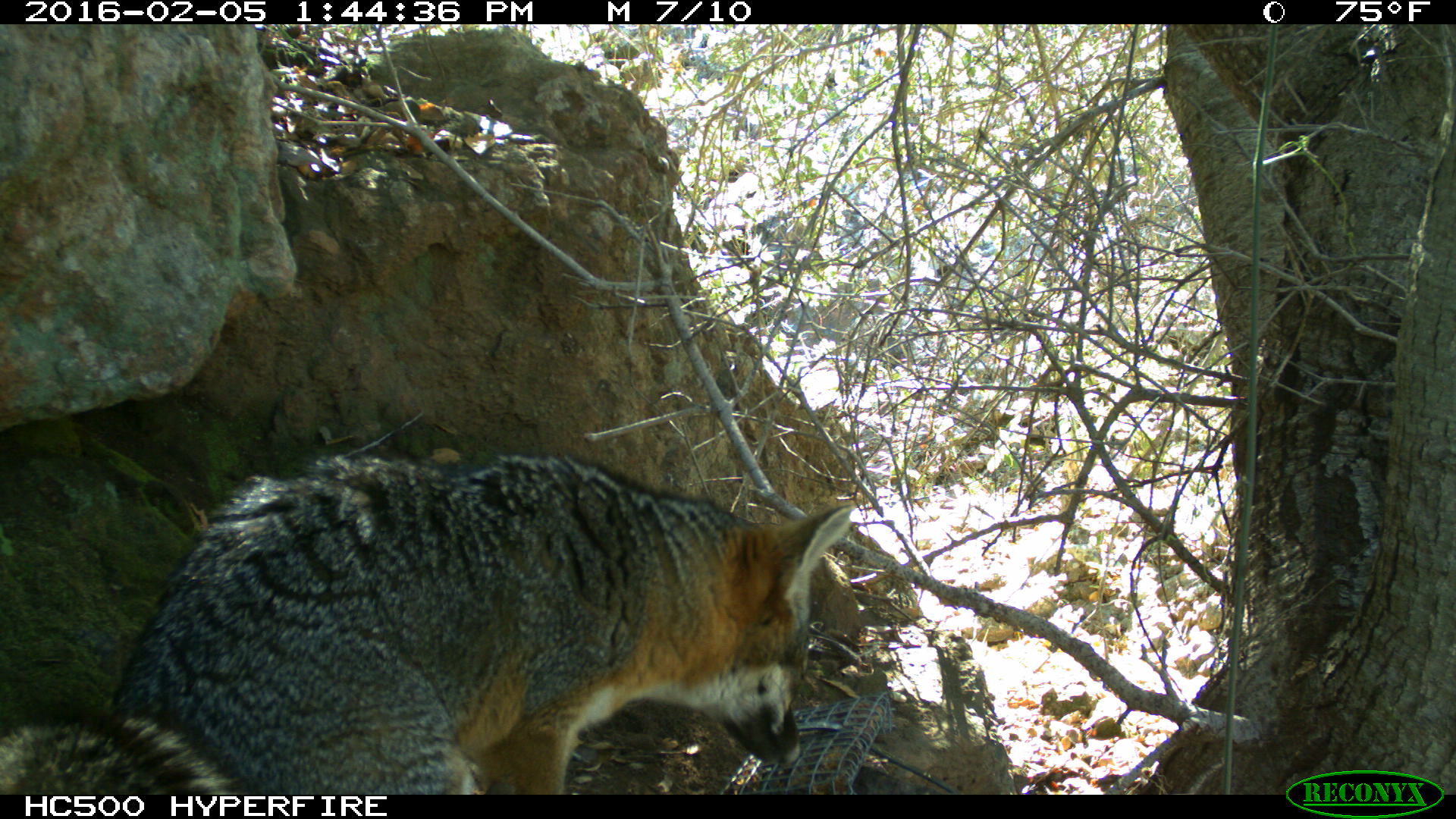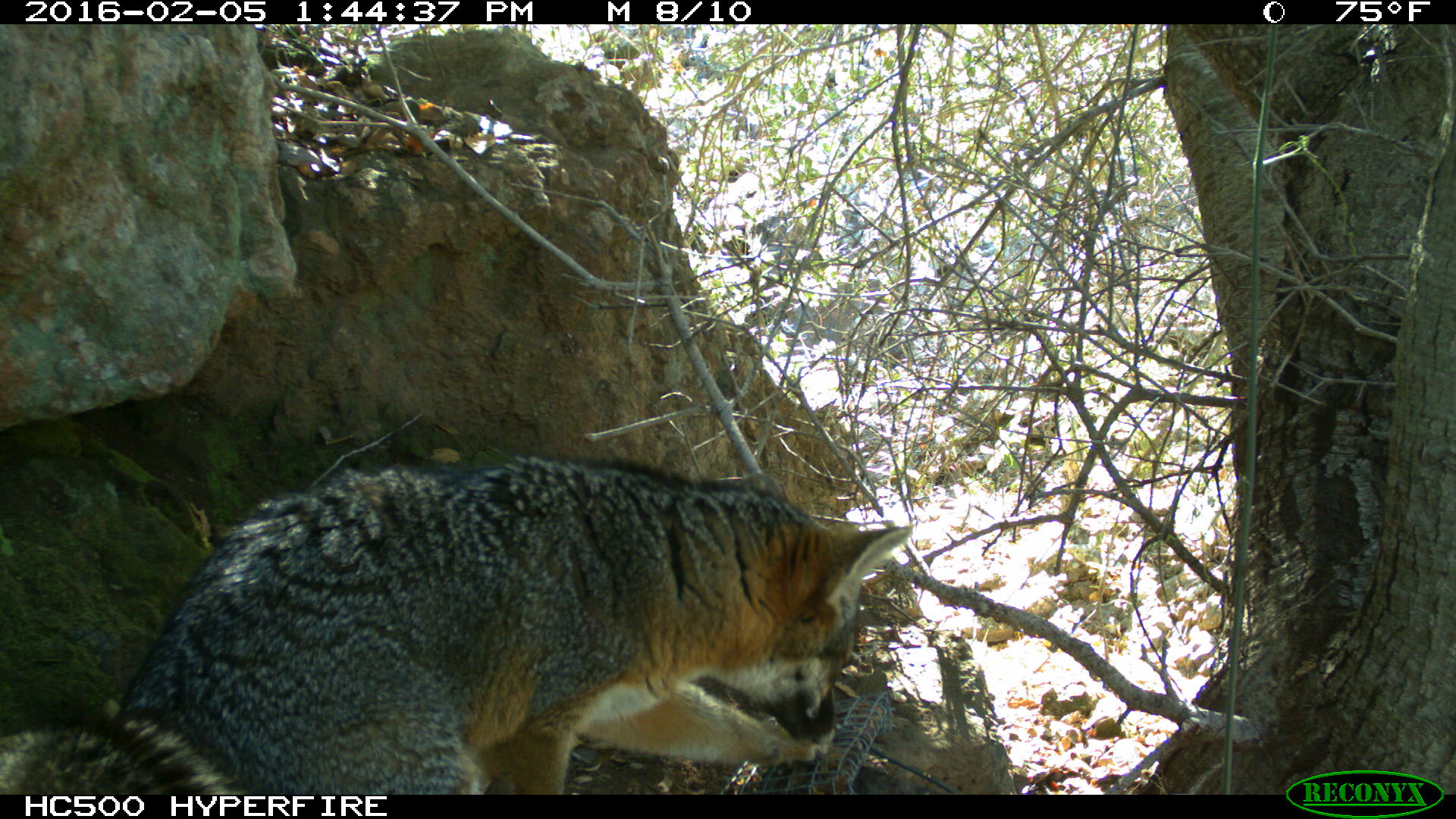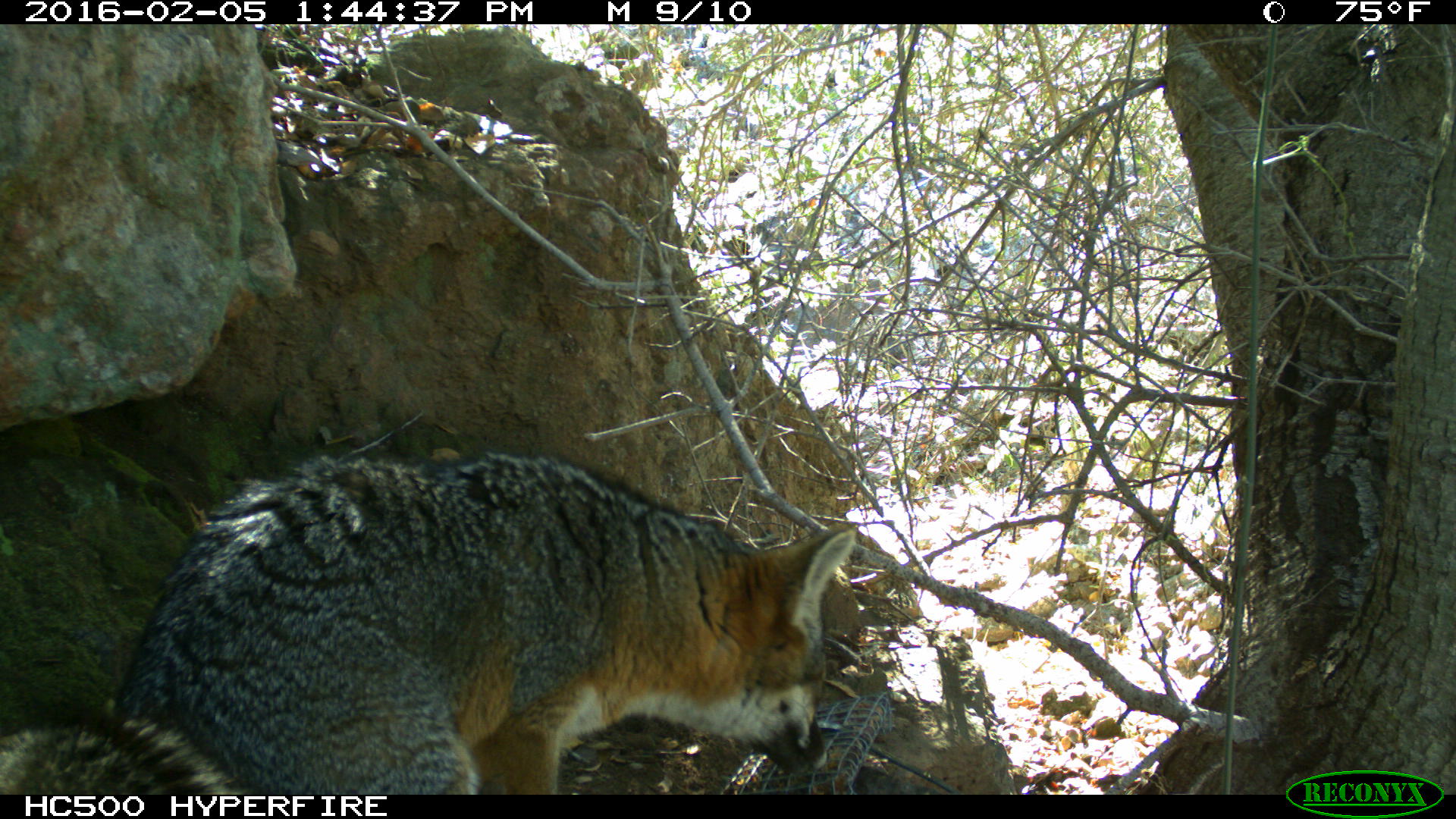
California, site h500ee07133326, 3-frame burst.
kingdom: Animalia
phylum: Chordata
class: Mammalia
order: Carnivora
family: Canidae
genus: Urocyon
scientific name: Urocyon littoralis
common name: island fox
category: fox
Fox (island fox) (Urocyon littoralis).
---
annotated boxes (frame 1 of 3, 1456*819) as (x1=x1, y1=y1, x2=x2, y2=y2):
fox: (x1=0, y1=456, x2=851, y2=794)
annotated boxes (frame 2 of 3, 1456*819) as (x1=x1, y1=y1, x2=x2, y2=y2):
fox: (x1=0, y1=457, x2=911, y2=792)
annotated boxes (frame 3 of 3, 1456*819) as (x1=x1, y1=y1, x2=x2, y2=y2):
fox: (x1=0, y1=451, x2=856, y2=795)